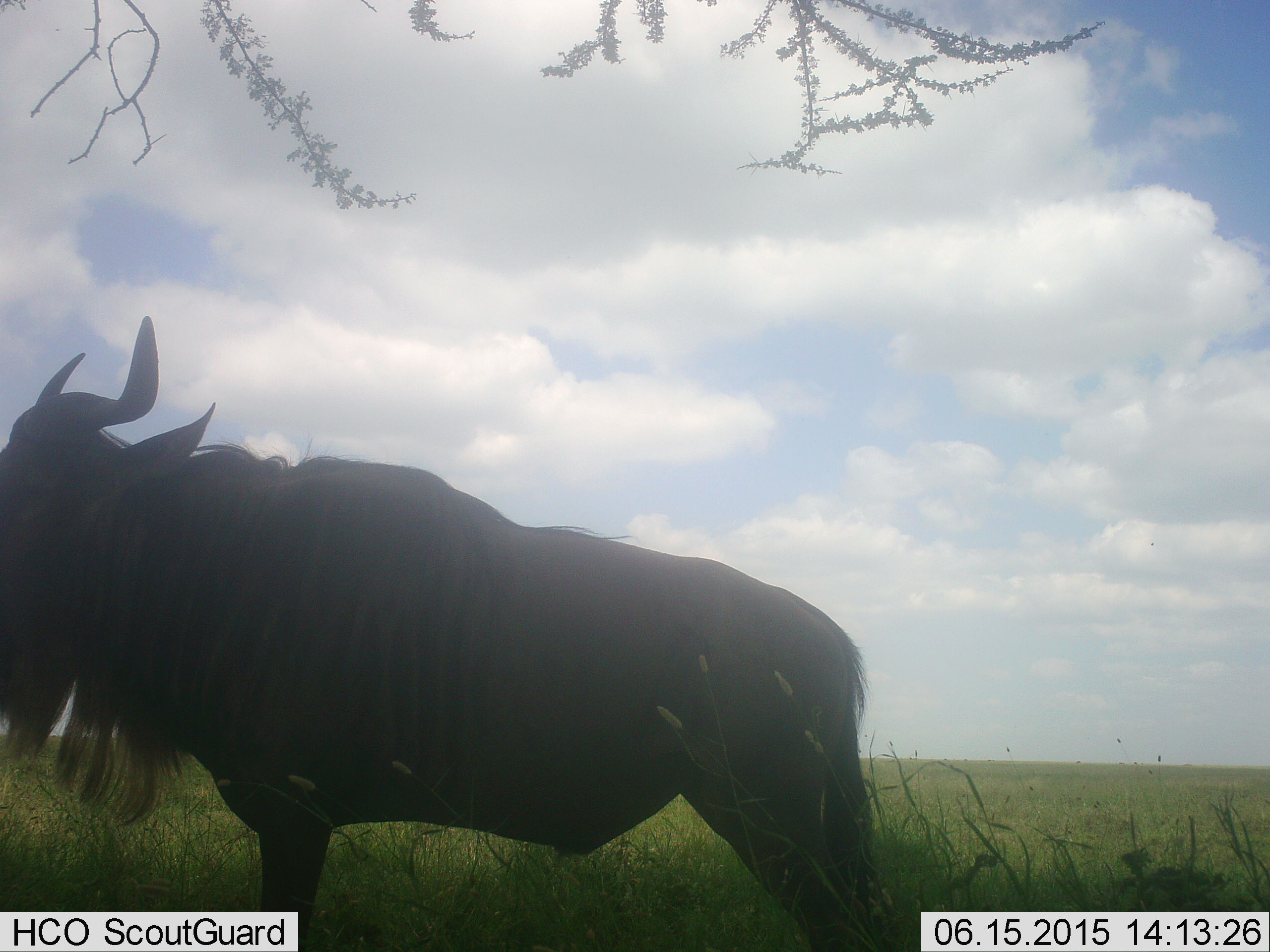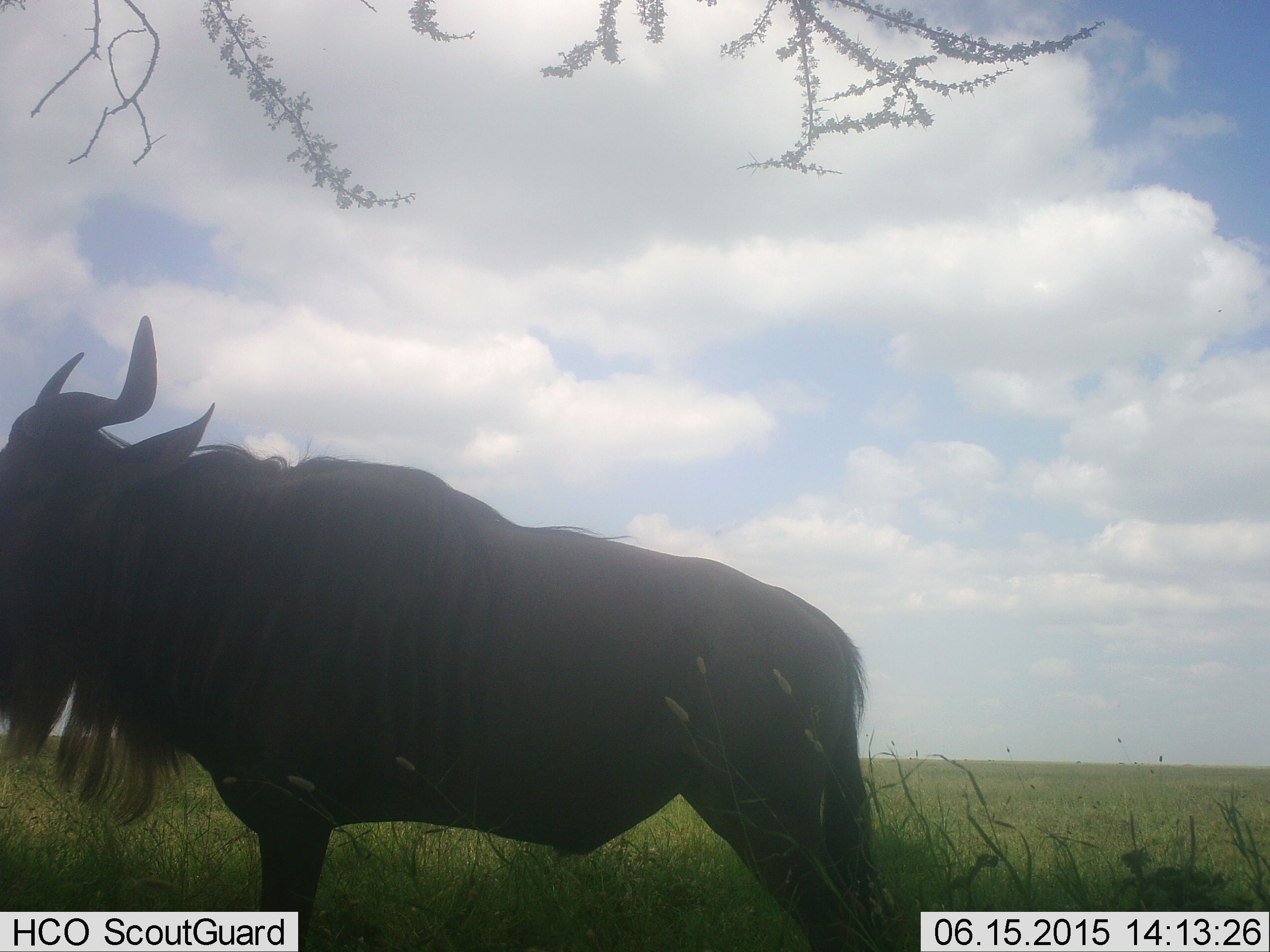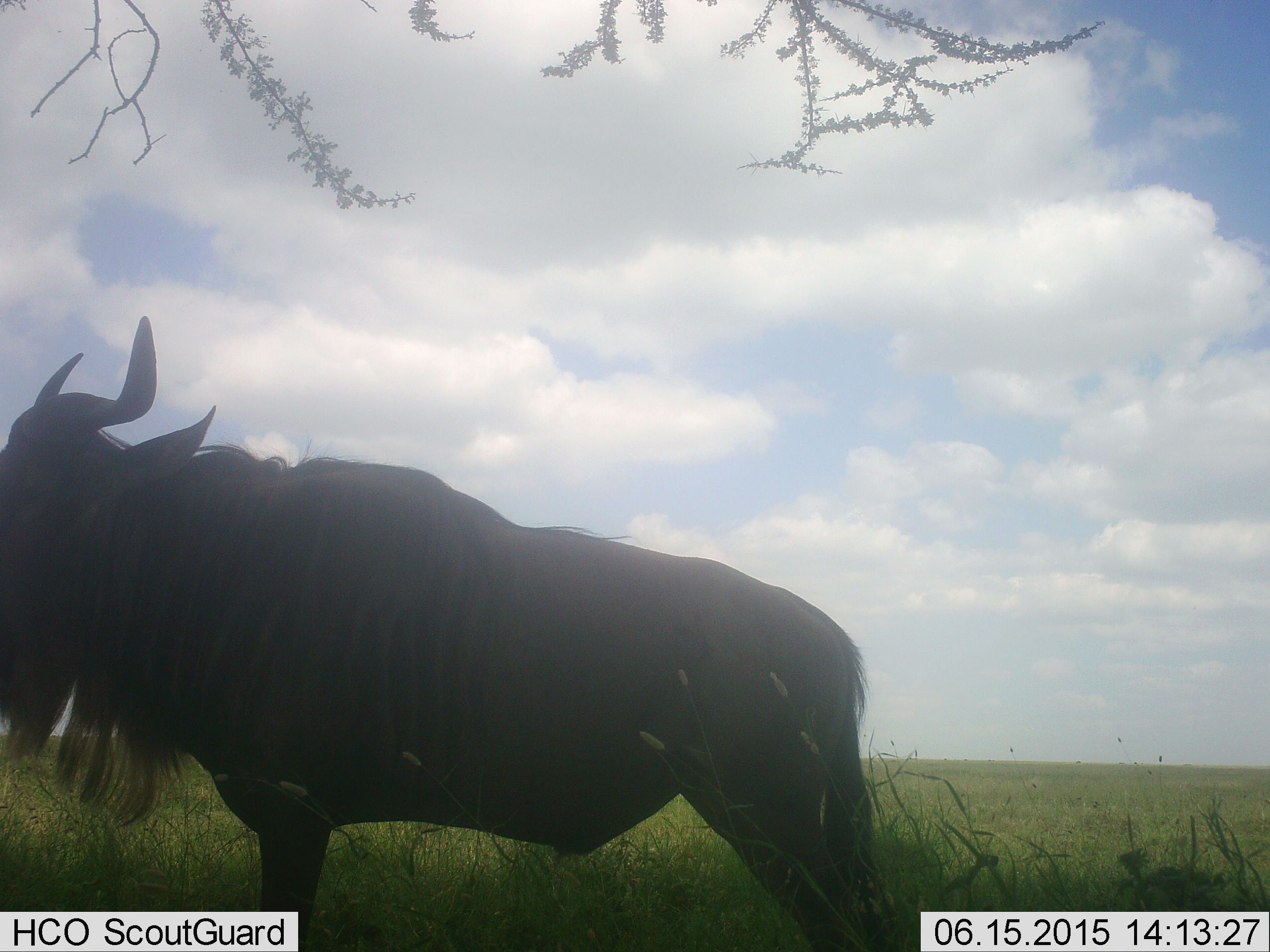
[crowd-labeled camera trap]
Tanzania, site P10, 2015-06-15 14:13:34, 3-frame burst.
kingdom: Animalia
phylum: Chordata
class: Mammalia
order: Artiodactyla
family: Bovidae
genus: Connochaetes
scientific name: Connochaetes taurinus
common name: blue wildebeest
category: wildebeest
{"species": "wildebeest (blue wildebeest) (Connochaetes taurinus)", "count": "1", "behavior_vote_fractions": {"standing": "100%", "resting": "0%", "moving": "0%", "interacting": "0%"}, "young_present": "0%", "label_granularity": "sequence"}